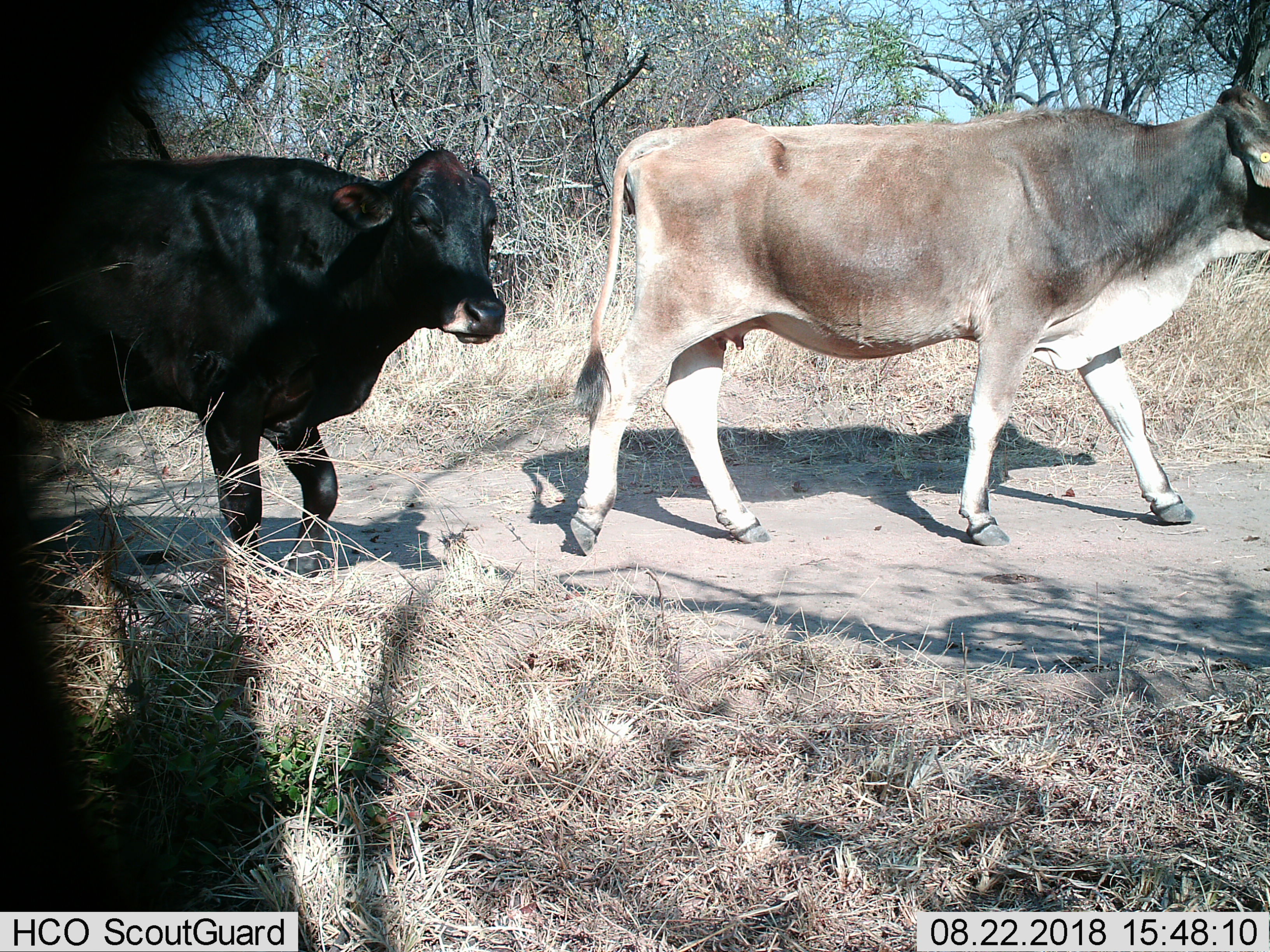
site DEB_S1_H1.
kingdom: Animalia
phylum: Chordata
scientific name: Vertebrata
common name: domestic animal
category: domesticanimal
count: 2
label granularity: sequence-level